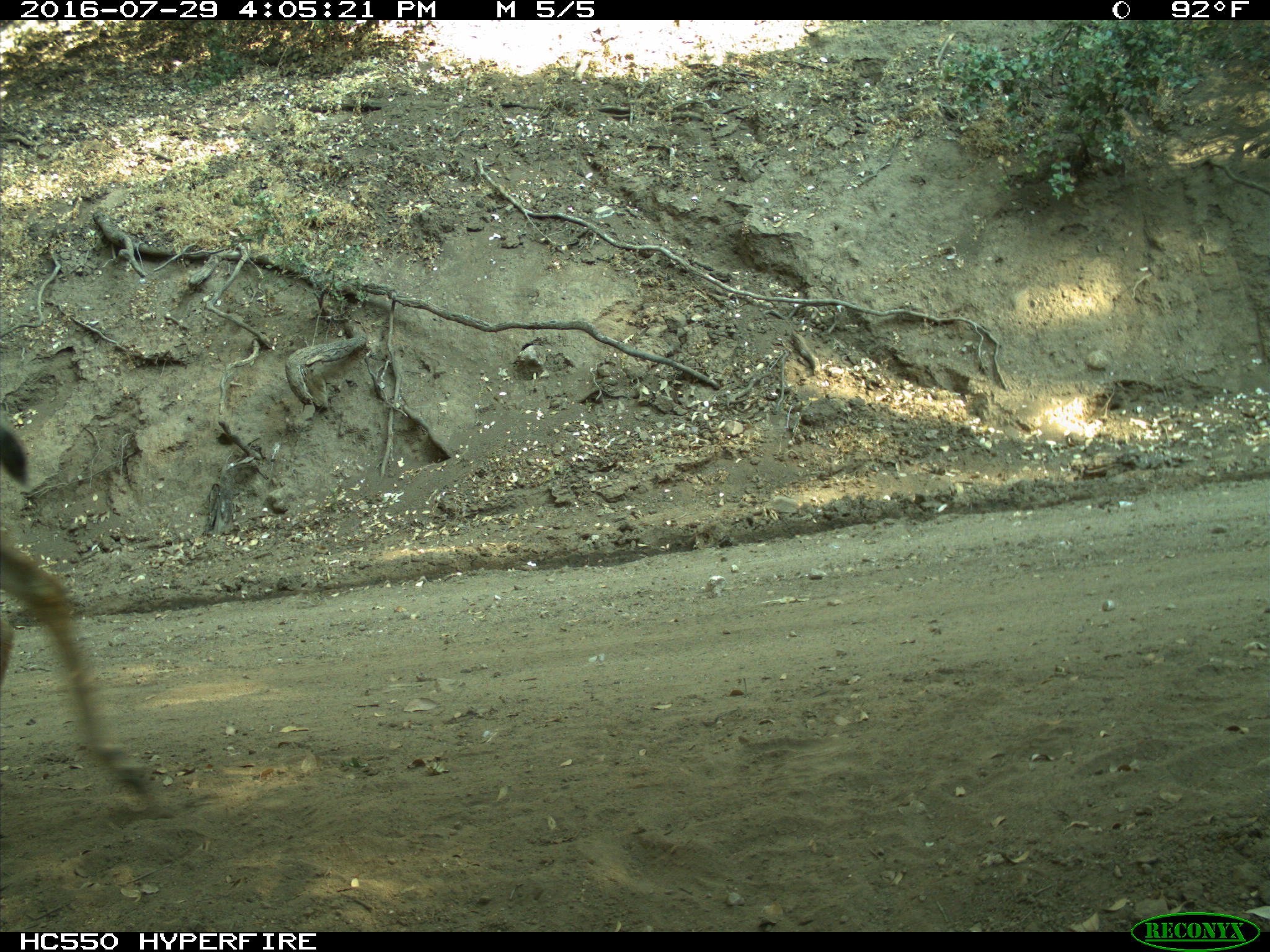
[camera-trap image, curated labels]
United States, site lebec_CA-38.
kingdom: Animalia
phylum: Chordata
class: Mammalia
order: Artiodactyla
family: Cervidae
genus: Odocoileus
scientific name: Odocoileus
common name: deer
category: unidentified deer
Unidentified deer (deer) (Odocoileus).